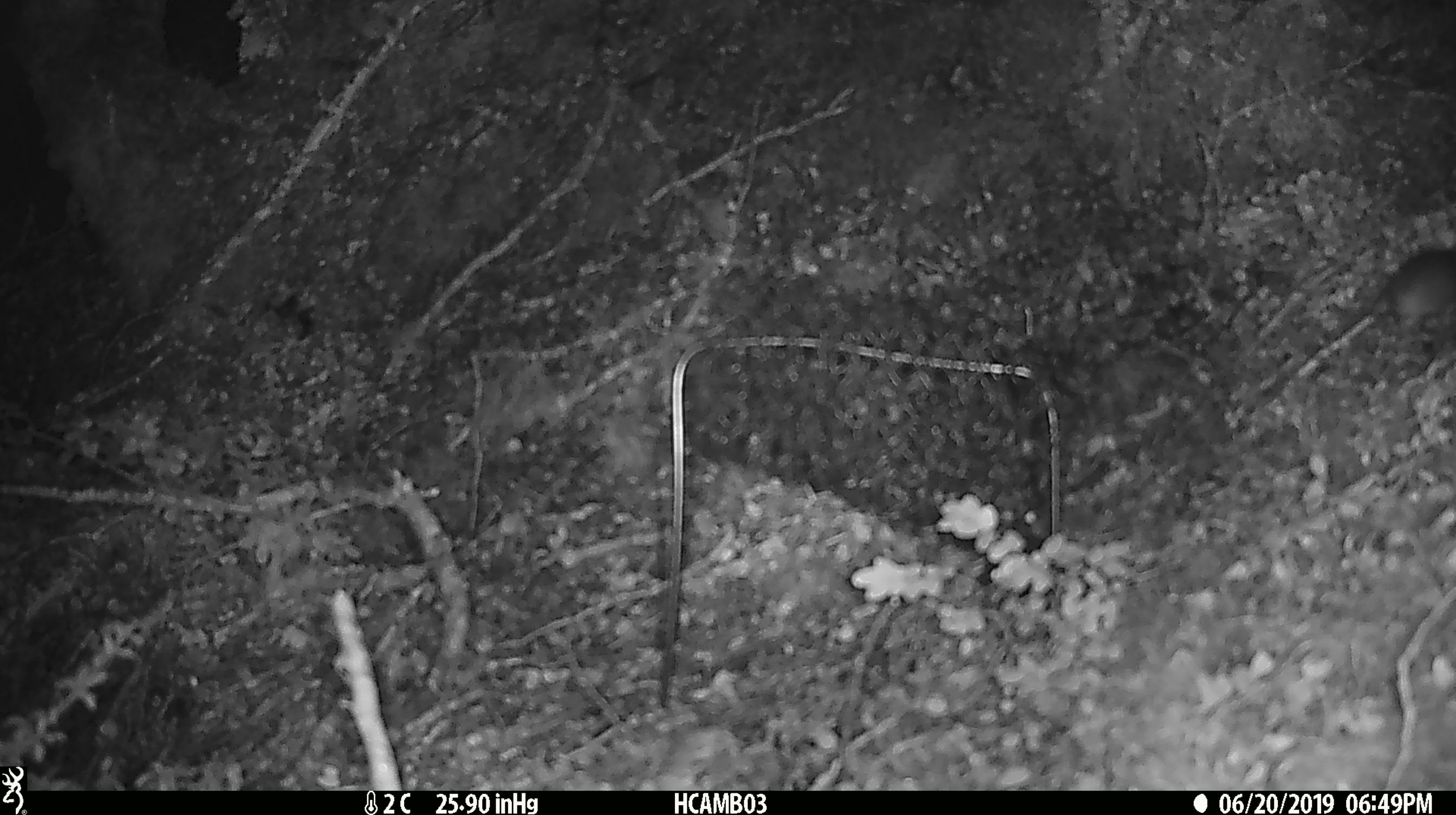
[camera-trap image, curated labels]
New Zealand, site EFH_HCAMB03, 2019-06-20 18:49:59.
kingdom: Animalia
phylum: Chordata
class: Mammalia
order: Rodentia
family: Muridae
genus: Mus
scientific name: Mus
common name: mouse